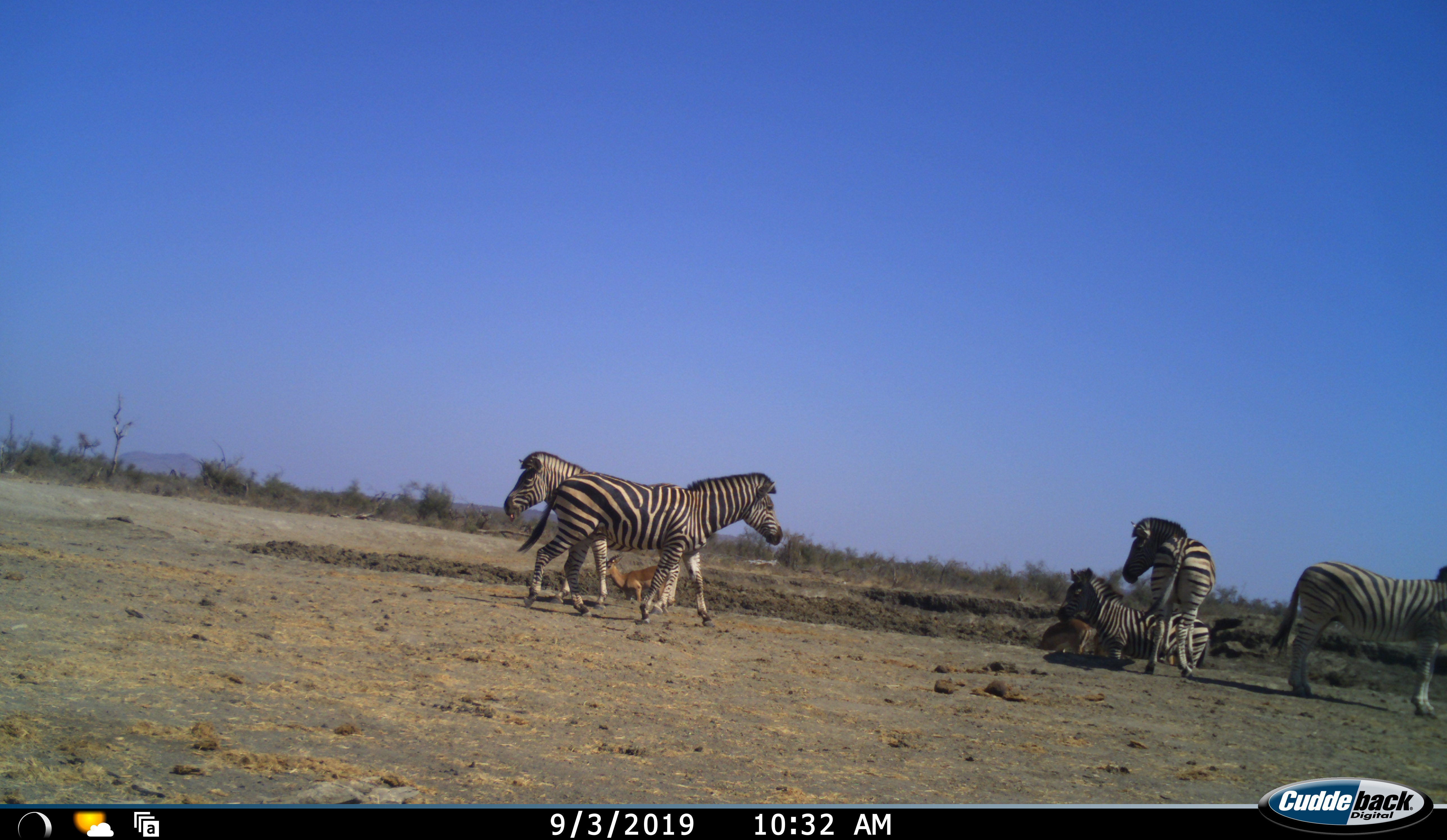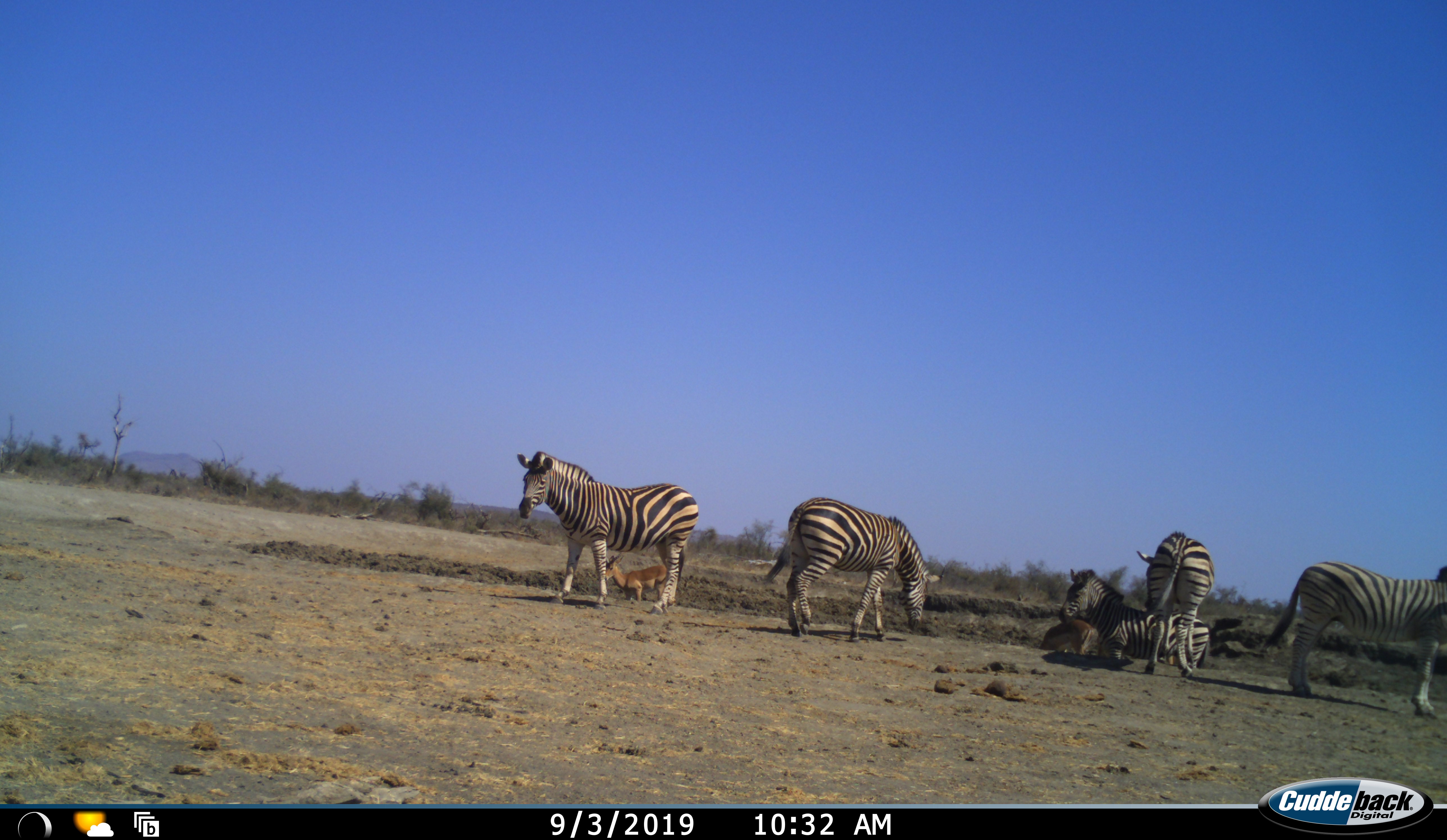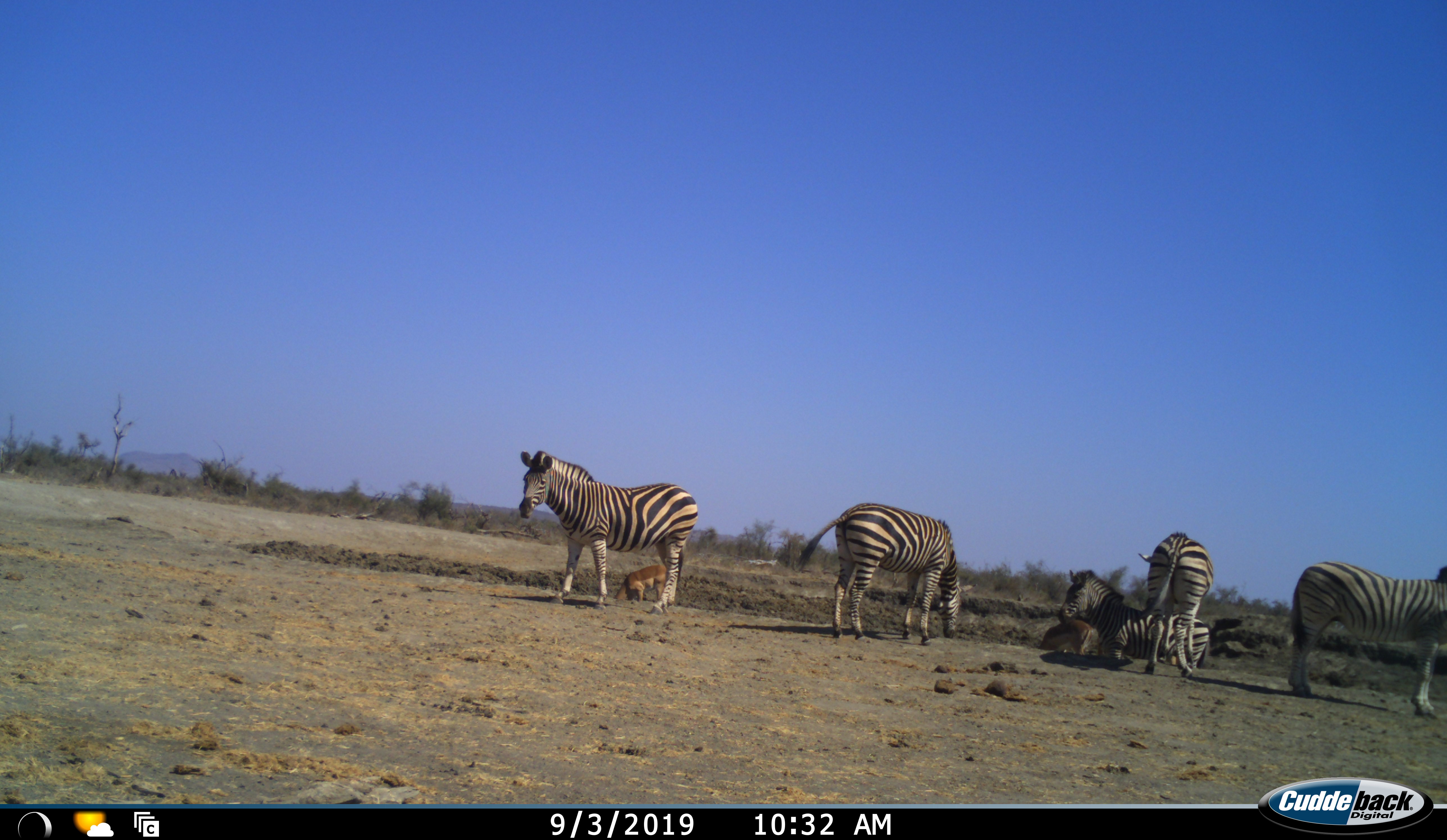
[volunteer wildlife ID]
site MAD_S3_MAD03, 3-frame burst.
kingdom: Animalia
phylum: Chordata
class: Mammalia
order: Artiodactyla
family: Bovidae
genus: Aepyceros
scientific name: Aepyceros melampus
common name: impala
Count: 2.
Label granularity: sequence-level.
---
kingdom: Animalia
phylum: Chordata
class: Mammalia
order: Perissodactyla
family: Equidae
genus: Equus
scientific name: Equus quagga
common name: plains zebra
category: zebraplains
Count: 5.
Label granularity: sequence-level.